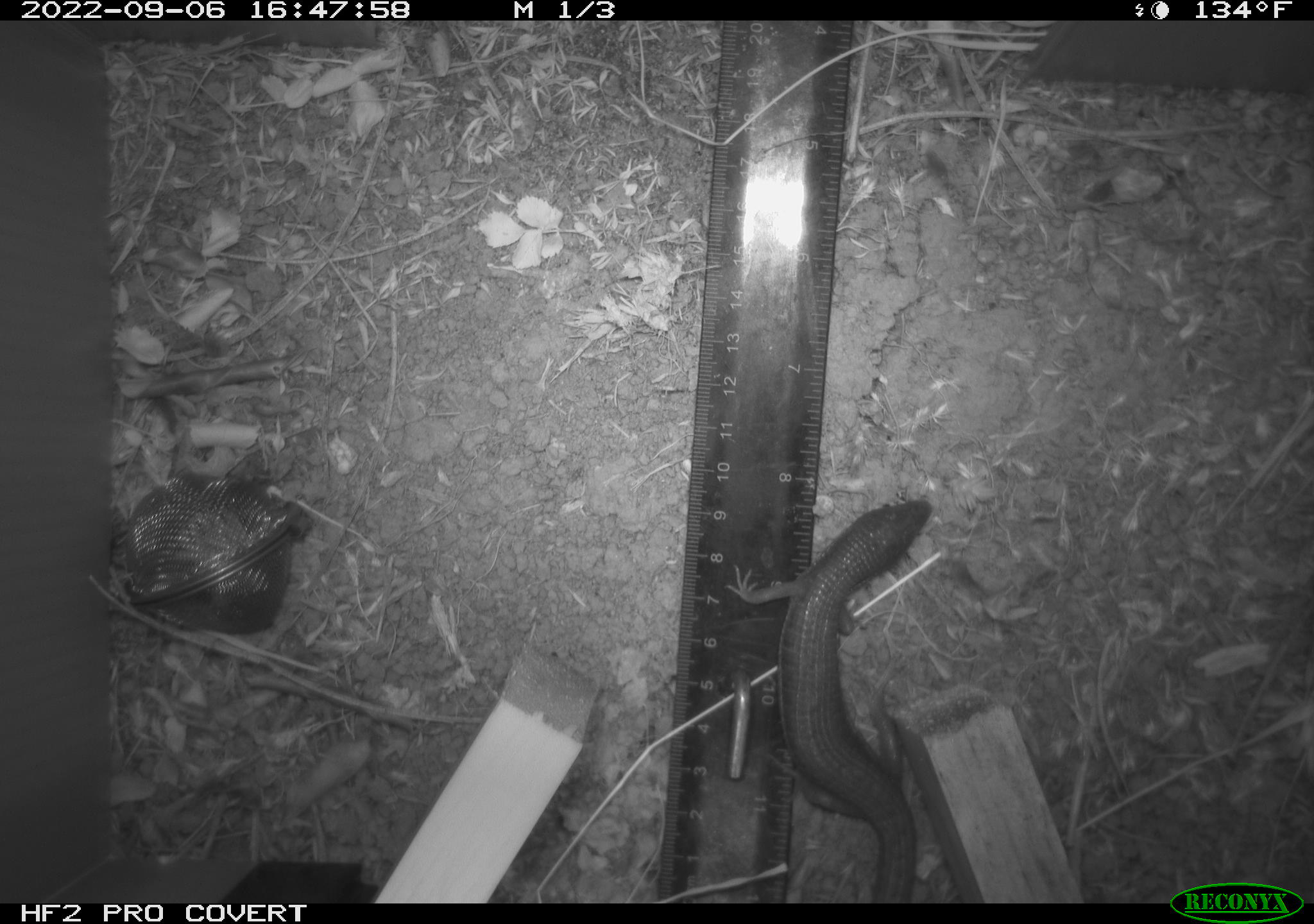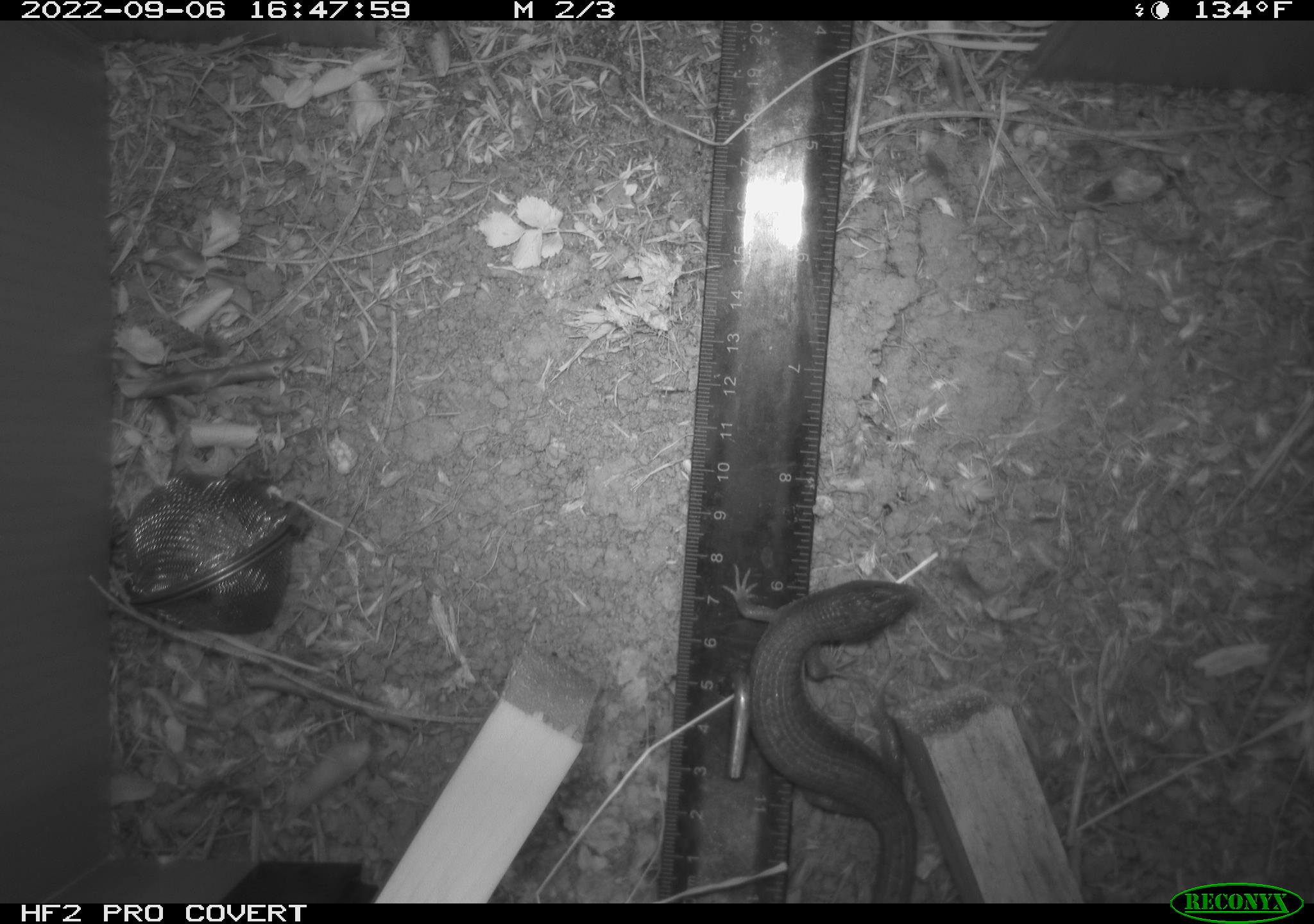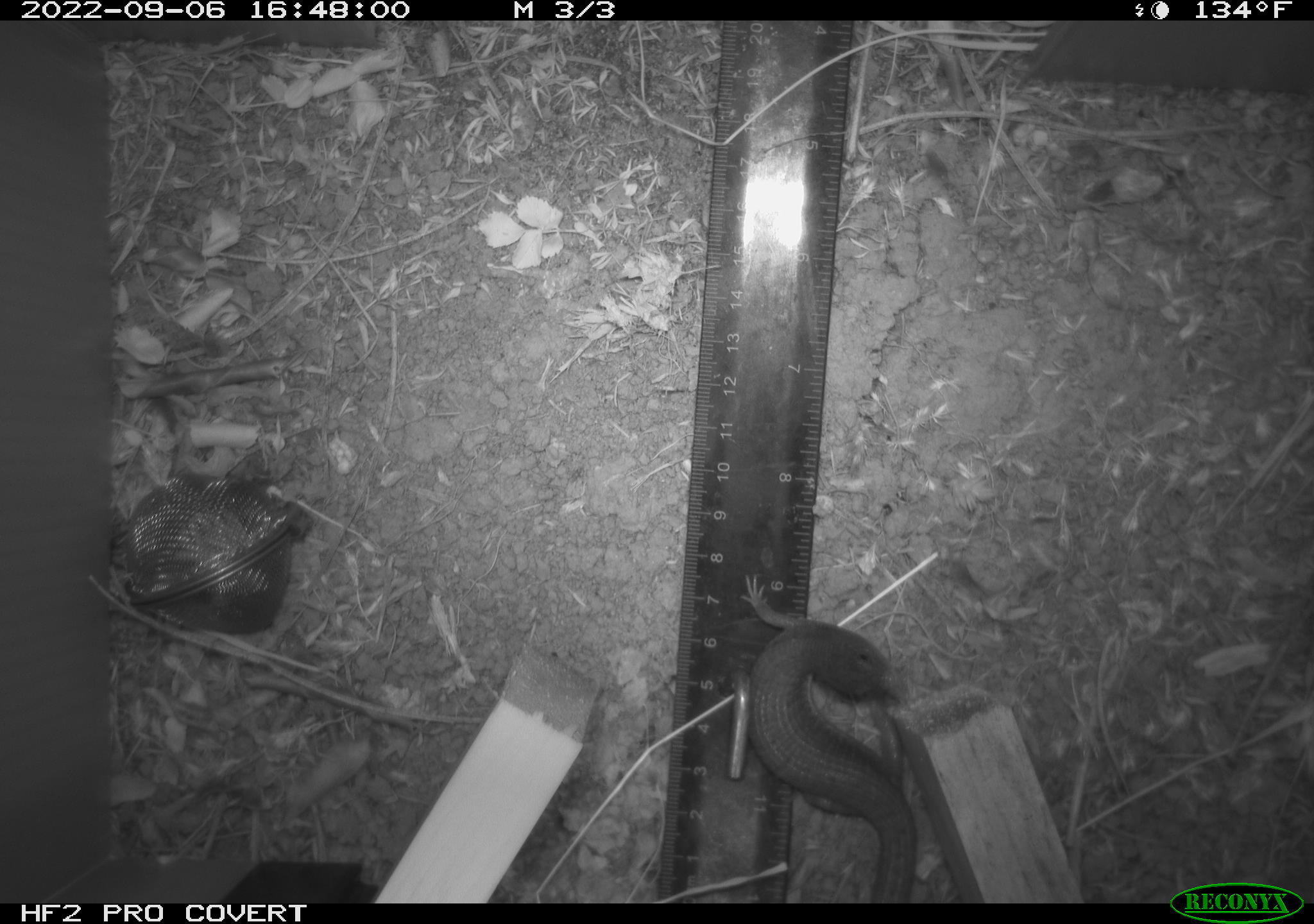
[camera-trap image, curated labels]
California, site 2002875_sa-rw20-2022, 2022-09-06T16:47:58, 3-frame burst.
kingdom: Animalia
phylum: Chordata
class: Reptilia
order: Squamata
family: Anguidae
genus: Elgaria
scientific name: Elgaria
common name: alligator lizards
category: elgaria species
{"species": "elgaria species (alligator lizards) (Elgaria)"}